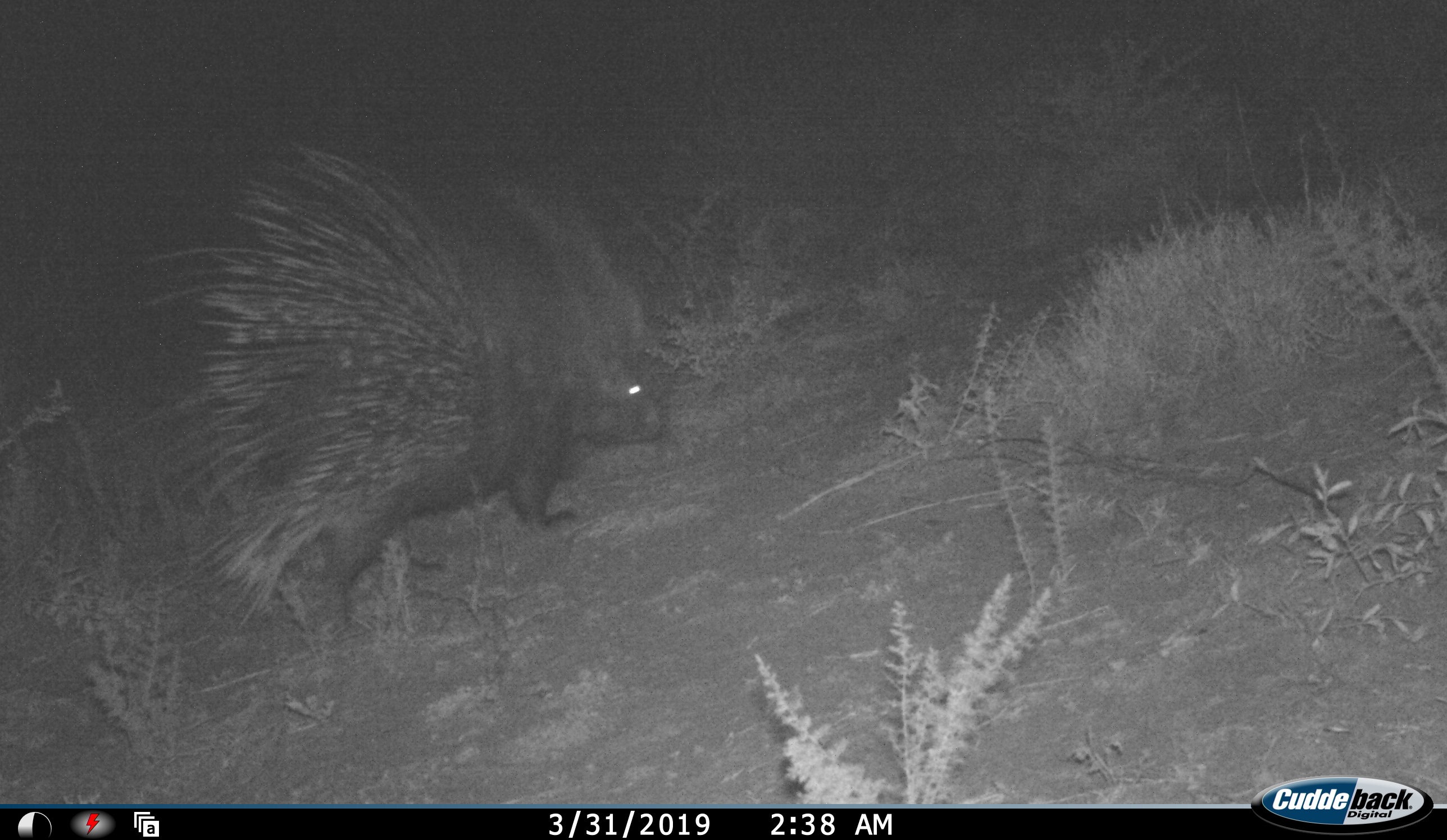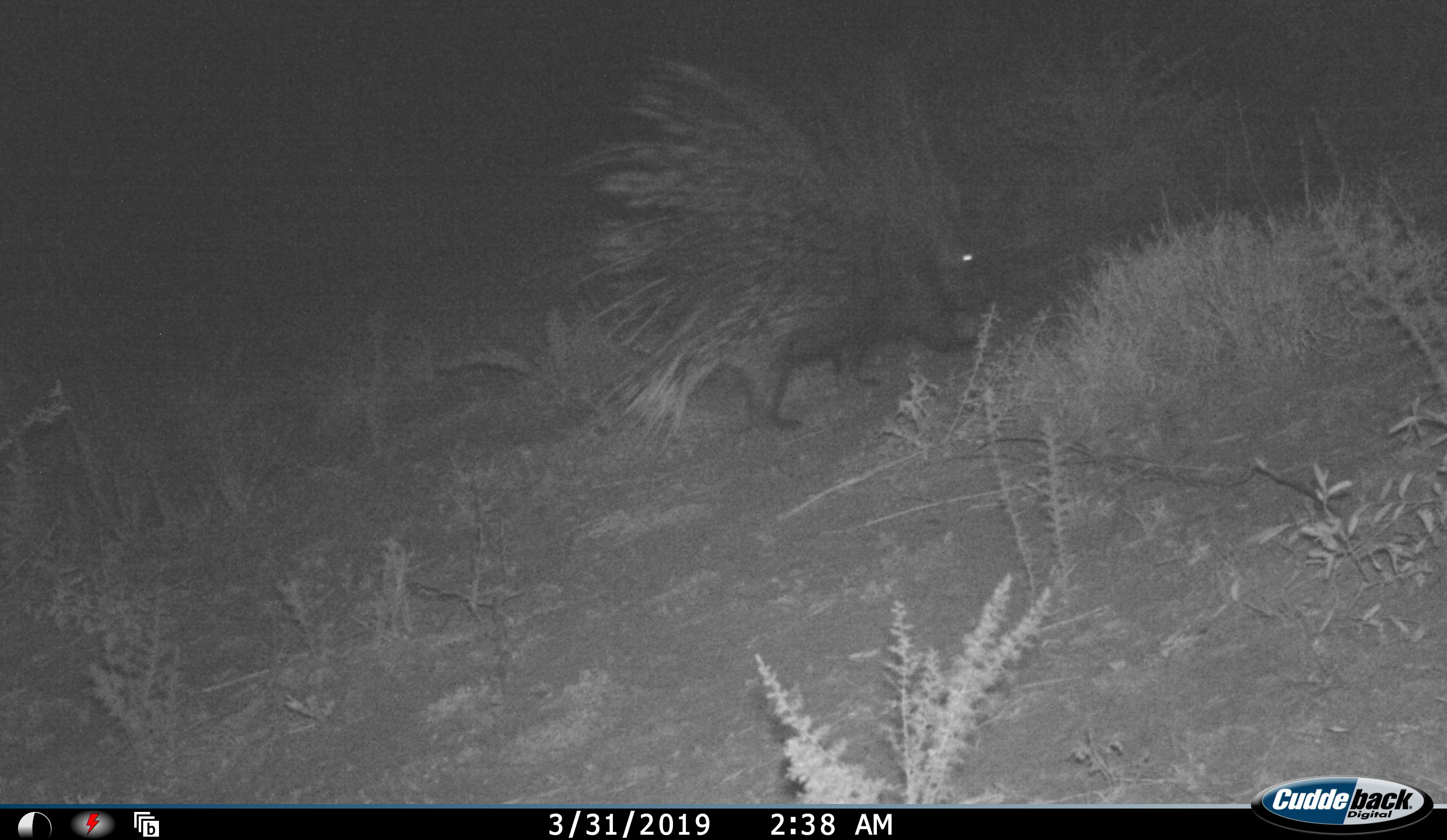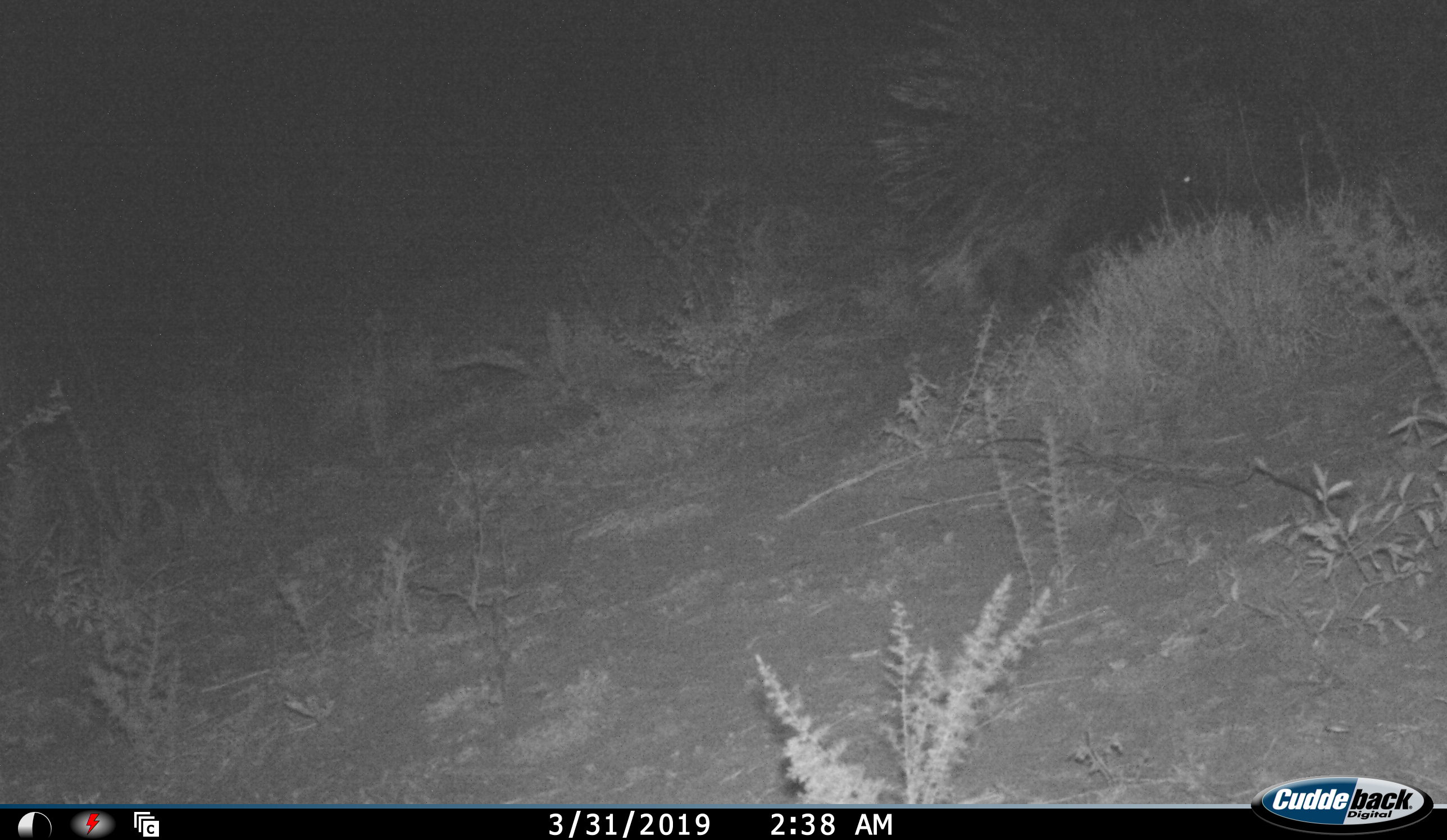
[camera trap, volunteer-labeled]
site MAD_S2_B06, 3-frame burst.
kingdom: Animalia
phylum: Chordata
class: Mammalia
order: Rodentia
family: Hystricidae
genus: Hystrix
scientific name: Hystrix cristata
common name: crested porcupine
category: porcupine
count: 1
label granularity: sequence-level